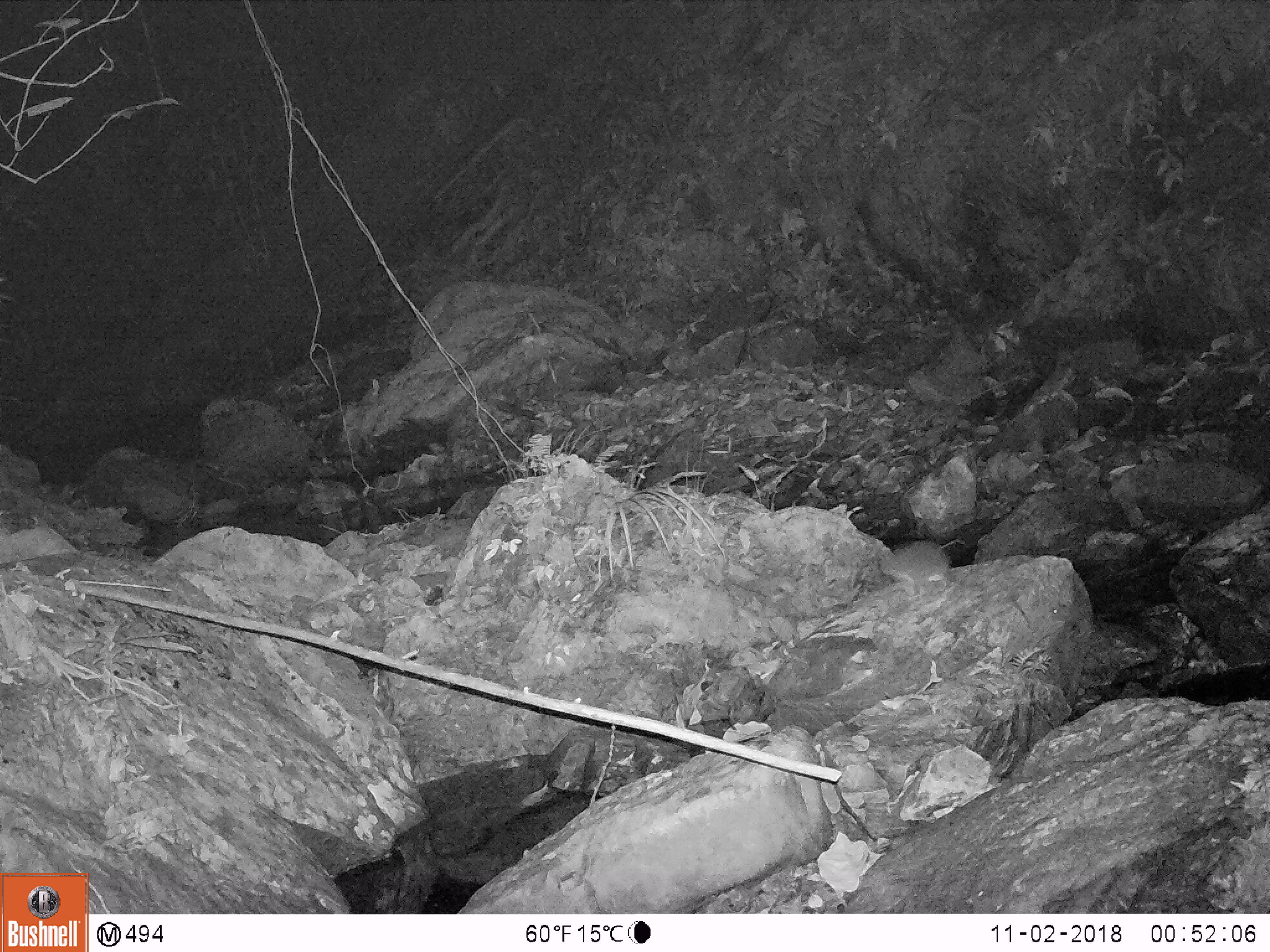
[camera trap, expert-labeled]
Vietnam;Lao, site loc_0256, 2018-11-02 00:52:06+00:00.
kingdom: Animalia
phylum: Chordata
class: Mammalia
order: Rodentia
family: Muridae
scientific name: Muridae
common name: old-world mice and rats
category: unidentified murid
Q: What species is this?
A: Unidentified murid (old-world mice and rats) (Muridae).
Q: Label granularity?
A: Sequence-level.